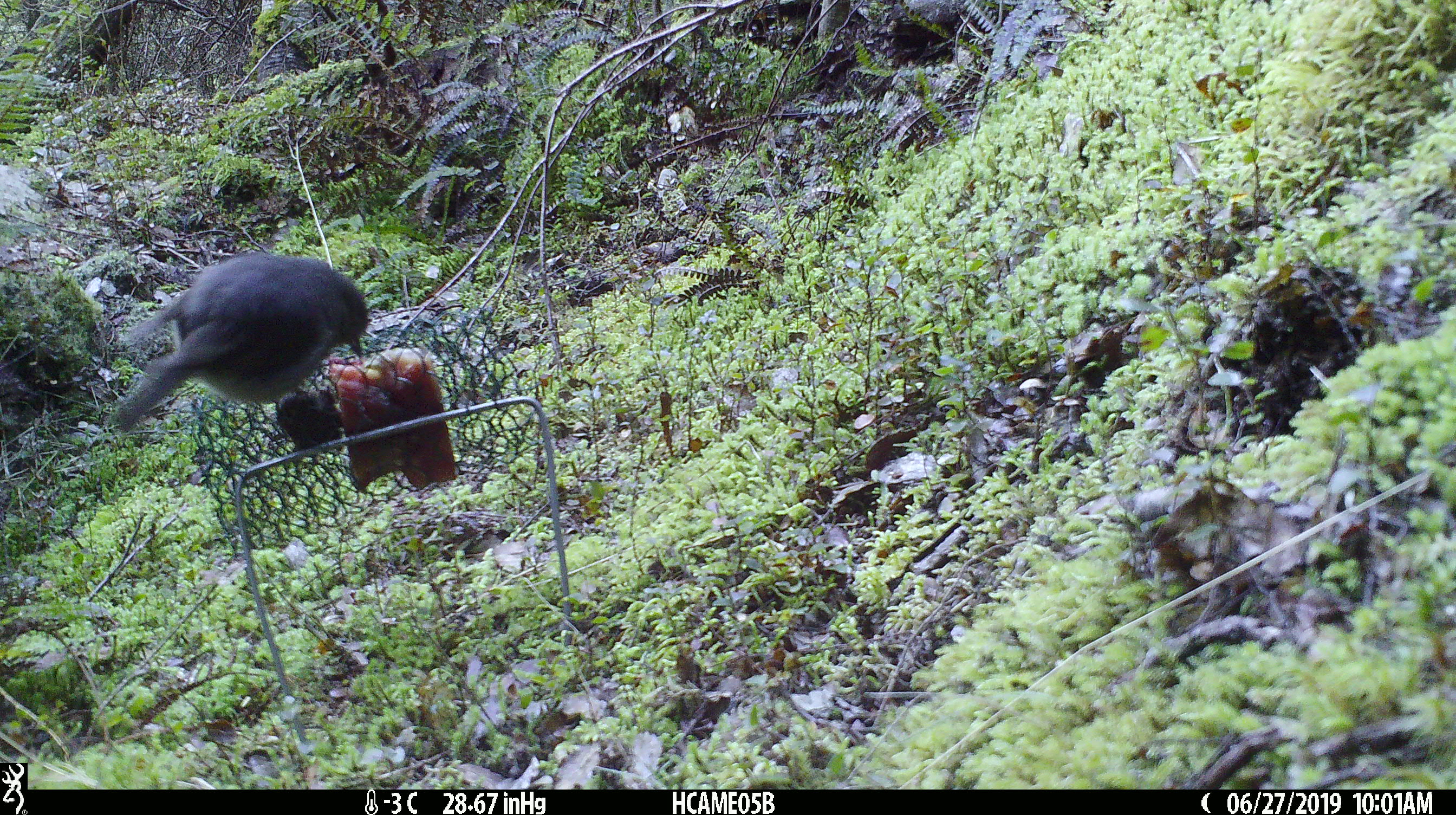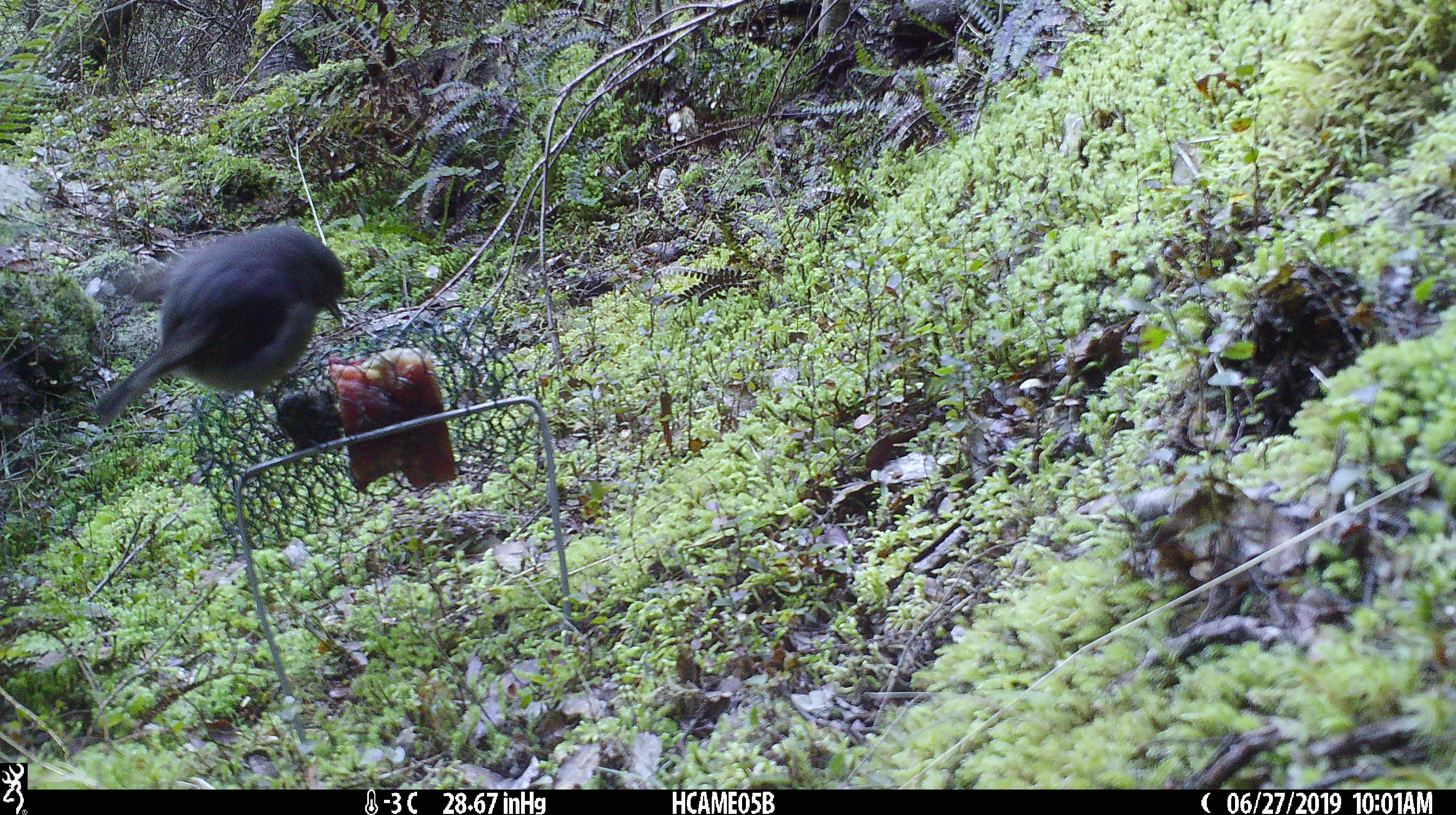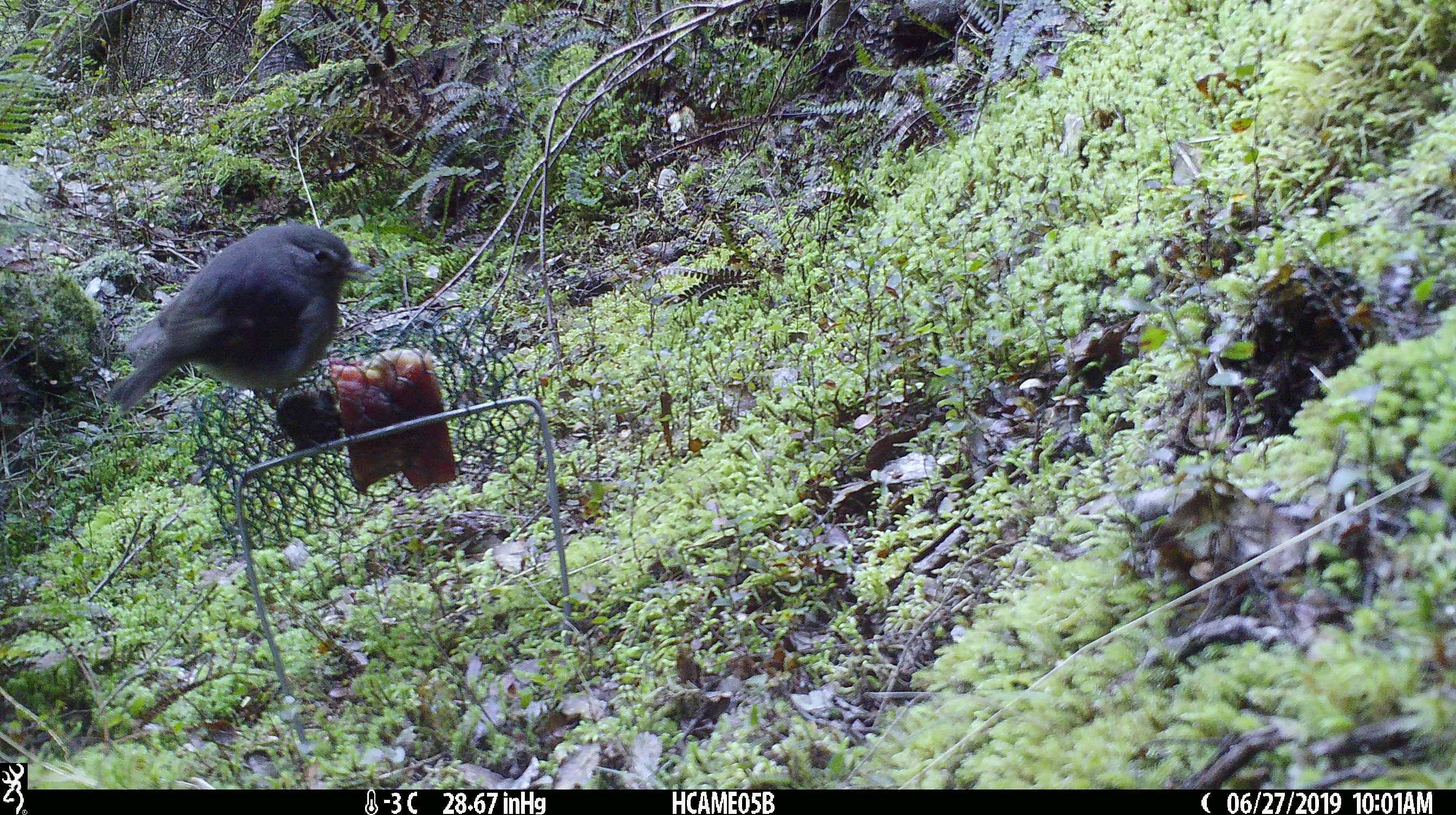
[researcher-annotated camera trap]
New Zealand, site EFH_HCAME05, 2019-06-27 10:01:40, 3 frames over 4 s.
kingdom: Animalia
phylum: Chordata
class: Aves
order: Passeriformes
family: Petroicidae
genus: Petroica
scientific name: Petroica australis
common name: new zealand robin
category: robin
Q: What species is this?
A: Robin (new zealand robin) (Petroica australis).